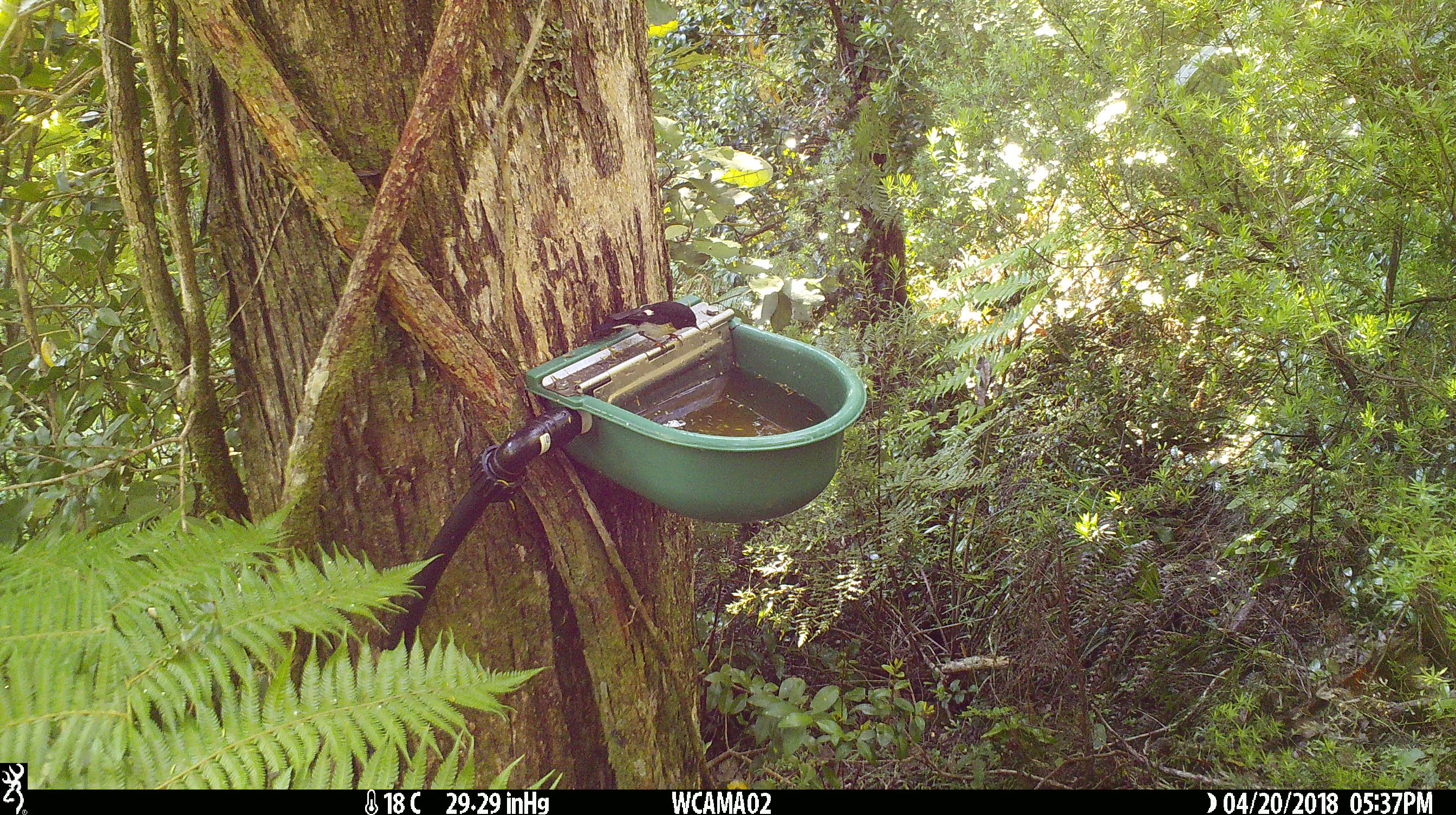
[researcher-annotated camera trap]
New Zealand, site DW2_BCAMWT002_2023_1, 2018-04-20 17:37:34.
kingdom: Animalia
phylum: Chordata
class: Aves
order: Passeriformes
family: Petroicidae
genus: Petroica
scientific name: Petroica macrocephala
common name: tomtit